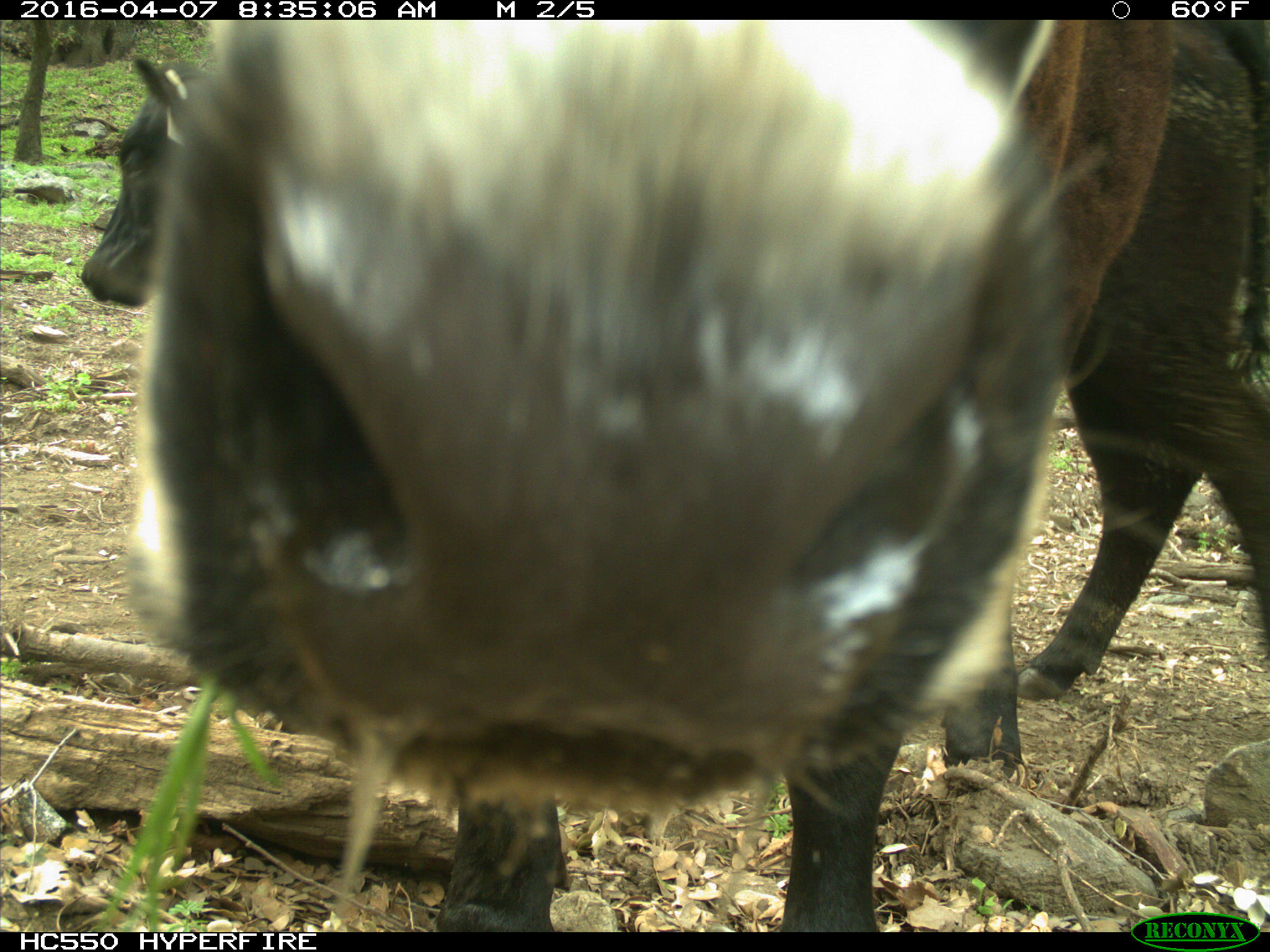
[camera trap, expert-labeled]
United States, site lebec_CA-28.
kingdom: Animalia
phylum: Chordata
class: Mammalia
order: Artiodactyla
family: Bovidae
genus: Bos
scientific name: Bos taurus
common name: domestic cow